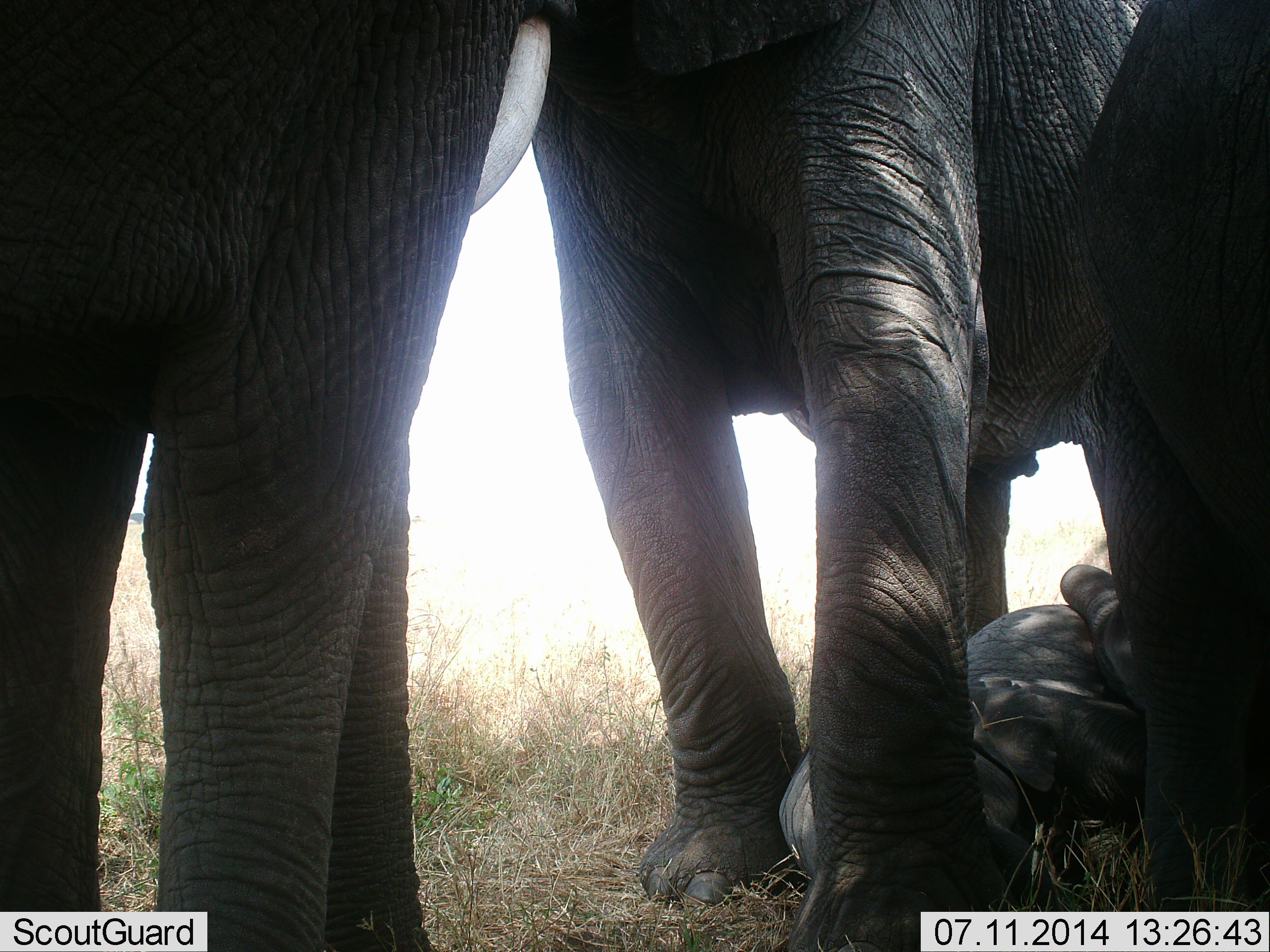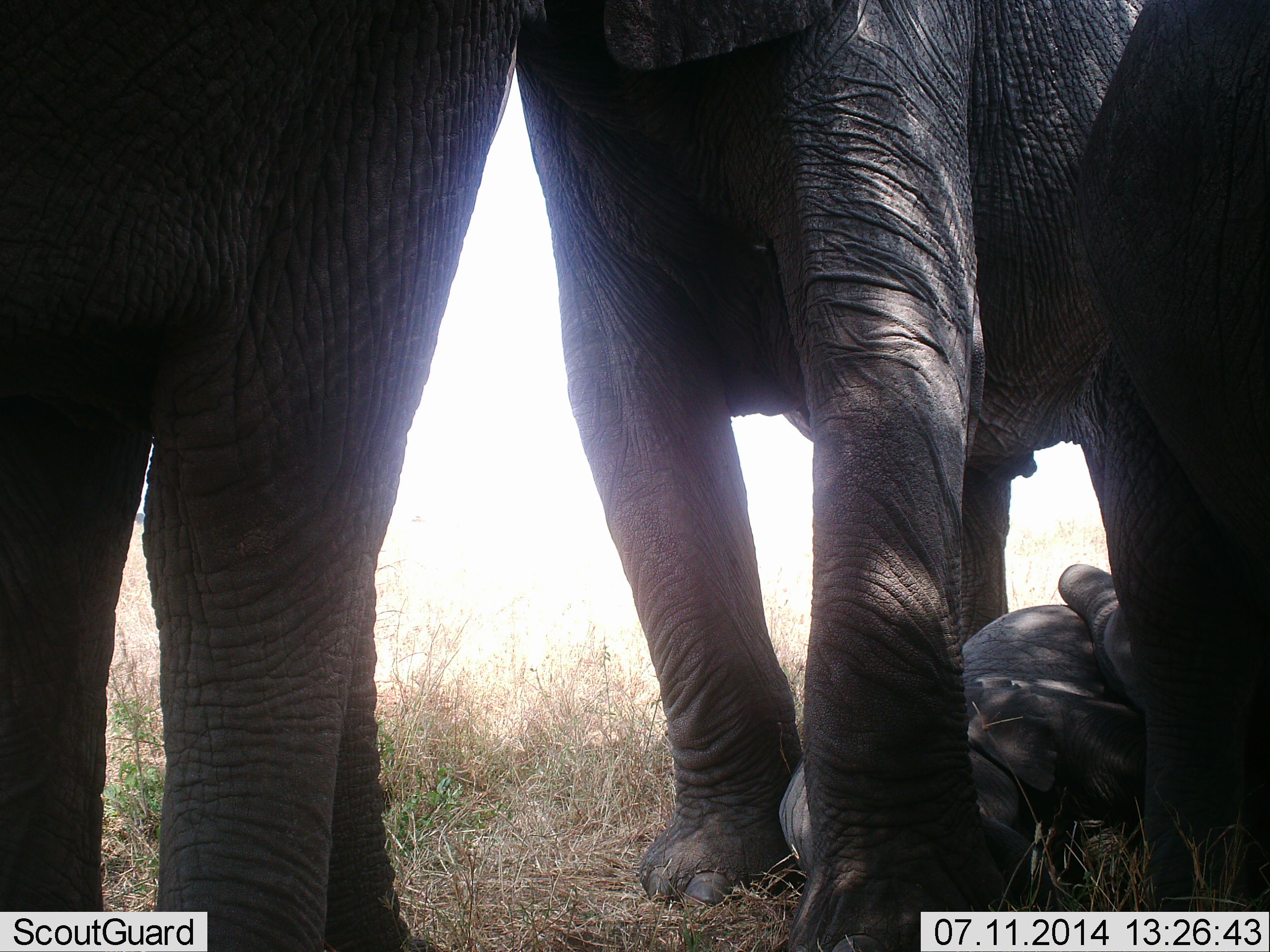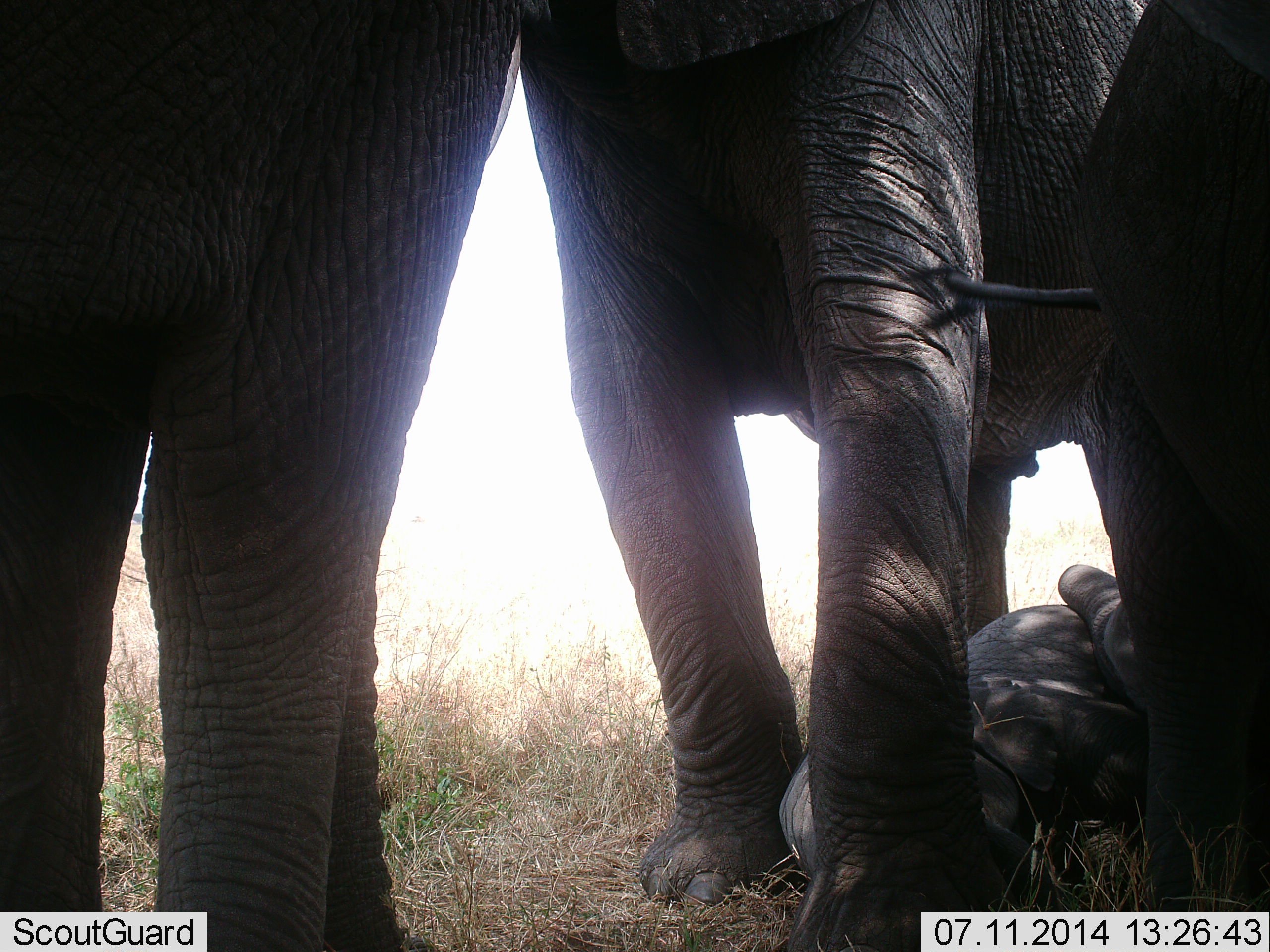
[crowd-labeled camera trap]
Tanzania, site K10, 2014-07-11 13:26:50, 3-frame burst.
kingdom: Animalia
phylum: Chordata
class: Mammalia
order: Proboscidea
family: Elephantidae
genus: Loxodonta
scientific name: Loxodonta africana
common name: african bush elephant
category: elephant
Elephant (african bush elephant) (Loxodonta africana), count 4. Behavior (volunteer vote fractions): standing 90%, resting 60%, moving 20%, interacting 10%. Young present (vote fraction): 80%. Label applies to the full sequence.